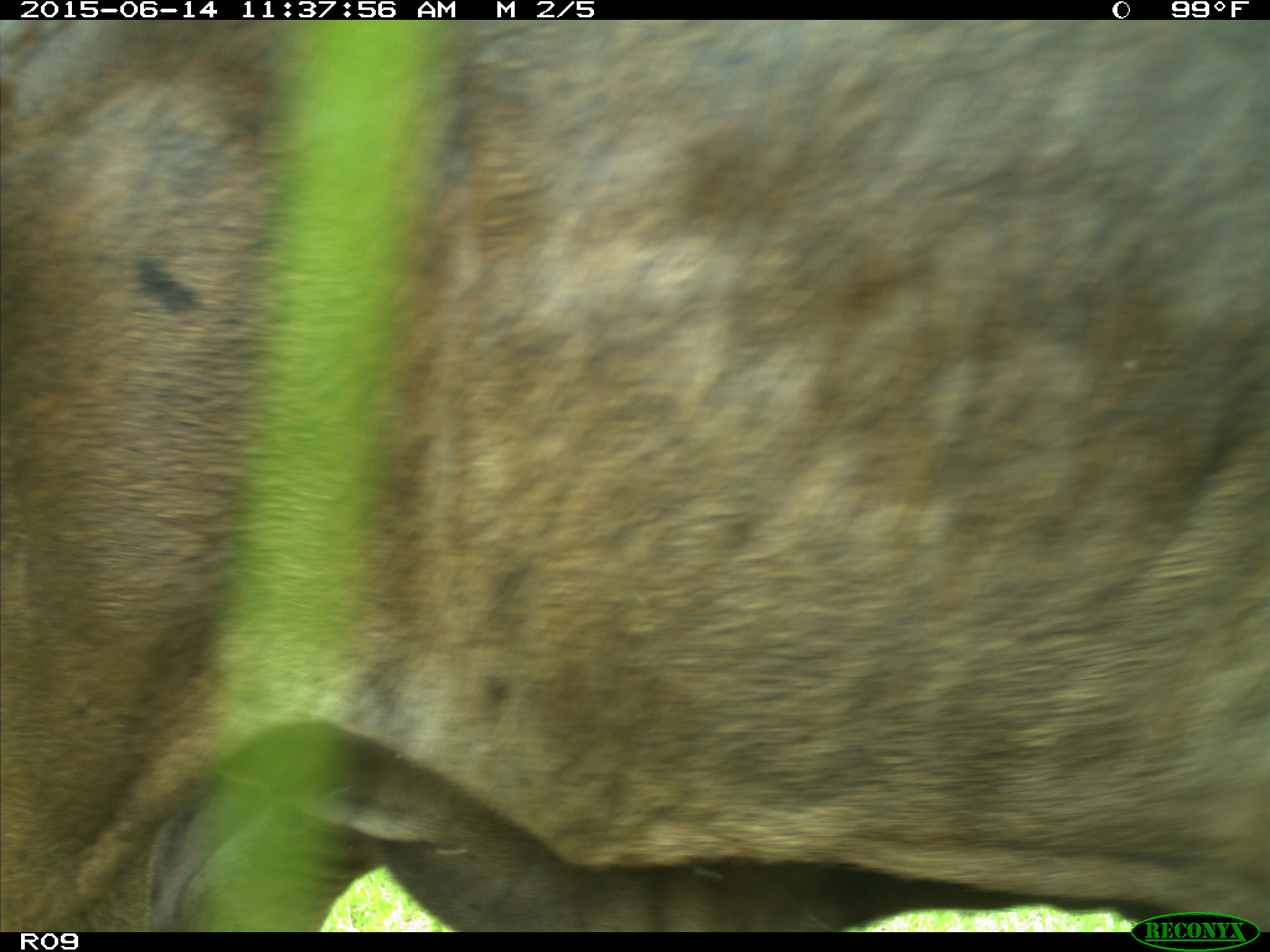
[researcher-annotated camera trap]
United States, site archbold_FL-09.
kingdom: Animalia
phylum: Chordata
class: Mammalia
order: Artiodactyla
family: Bovidae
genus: Bos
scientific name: Bos taurus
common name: domestic cow